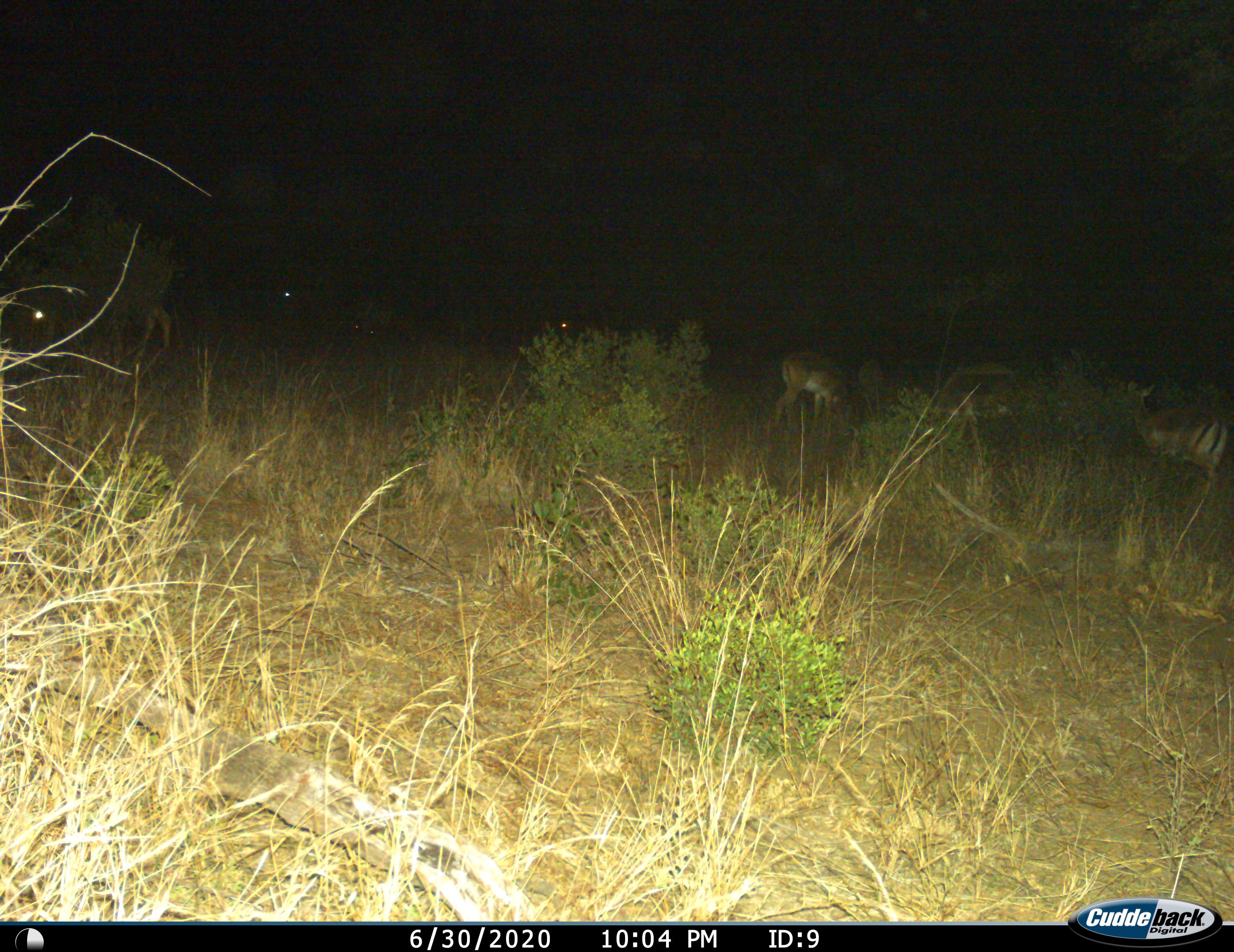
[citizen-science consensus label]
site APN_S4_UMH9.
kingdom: Animalia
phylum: Chordata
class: Mammalia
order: Artiodactyla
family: Bovidae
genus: Aepyceros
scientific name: Aepyceros melampus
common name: impala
Impala (Aepyceros melampus), count 4. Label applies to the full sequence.